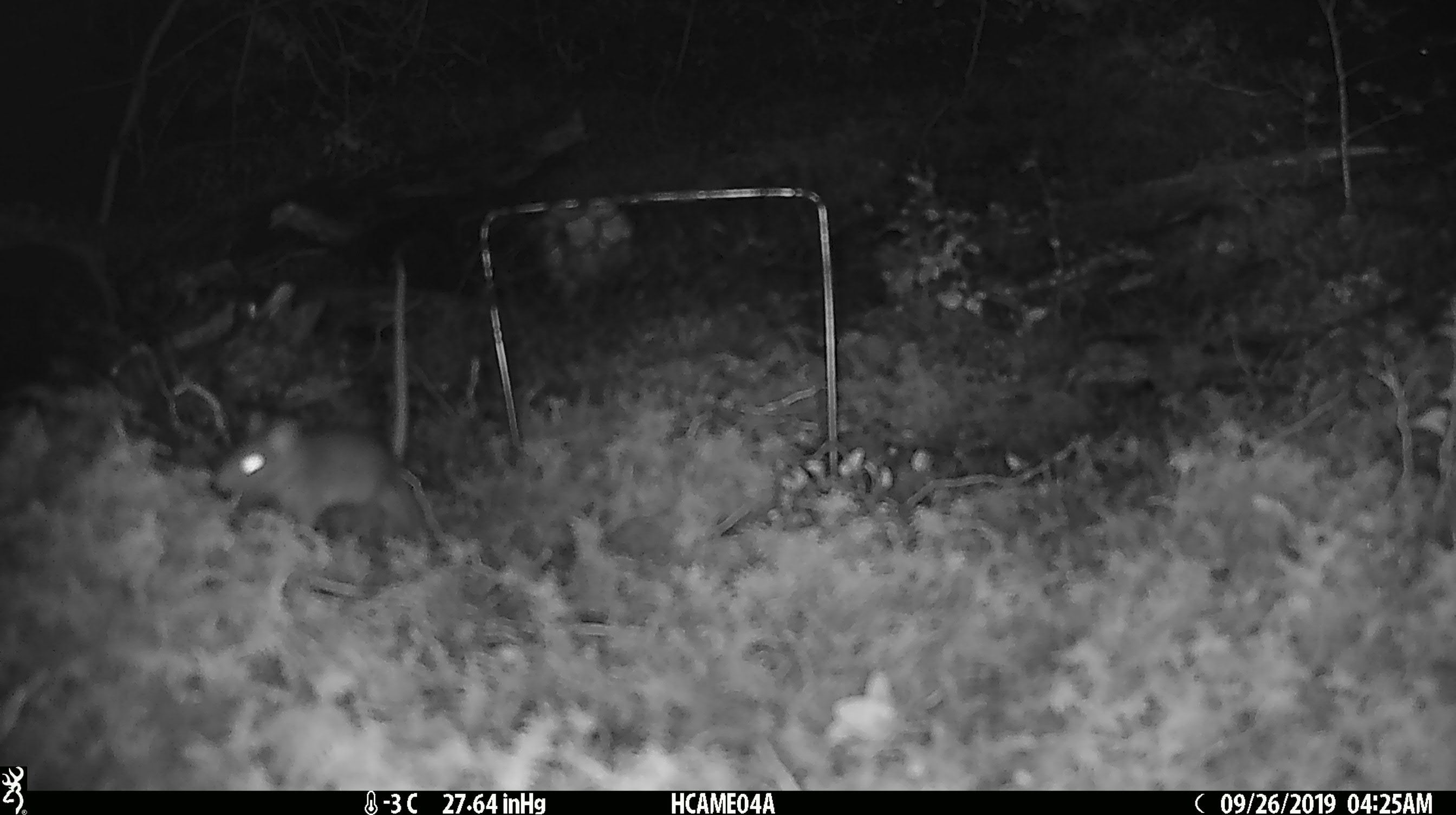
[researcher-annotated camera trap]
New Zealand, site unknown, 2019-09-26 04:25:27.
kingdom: Animalia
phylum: Chordata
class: Mammalia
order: Rodentia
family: Muridae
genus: Mus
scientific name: Mus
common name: mouse